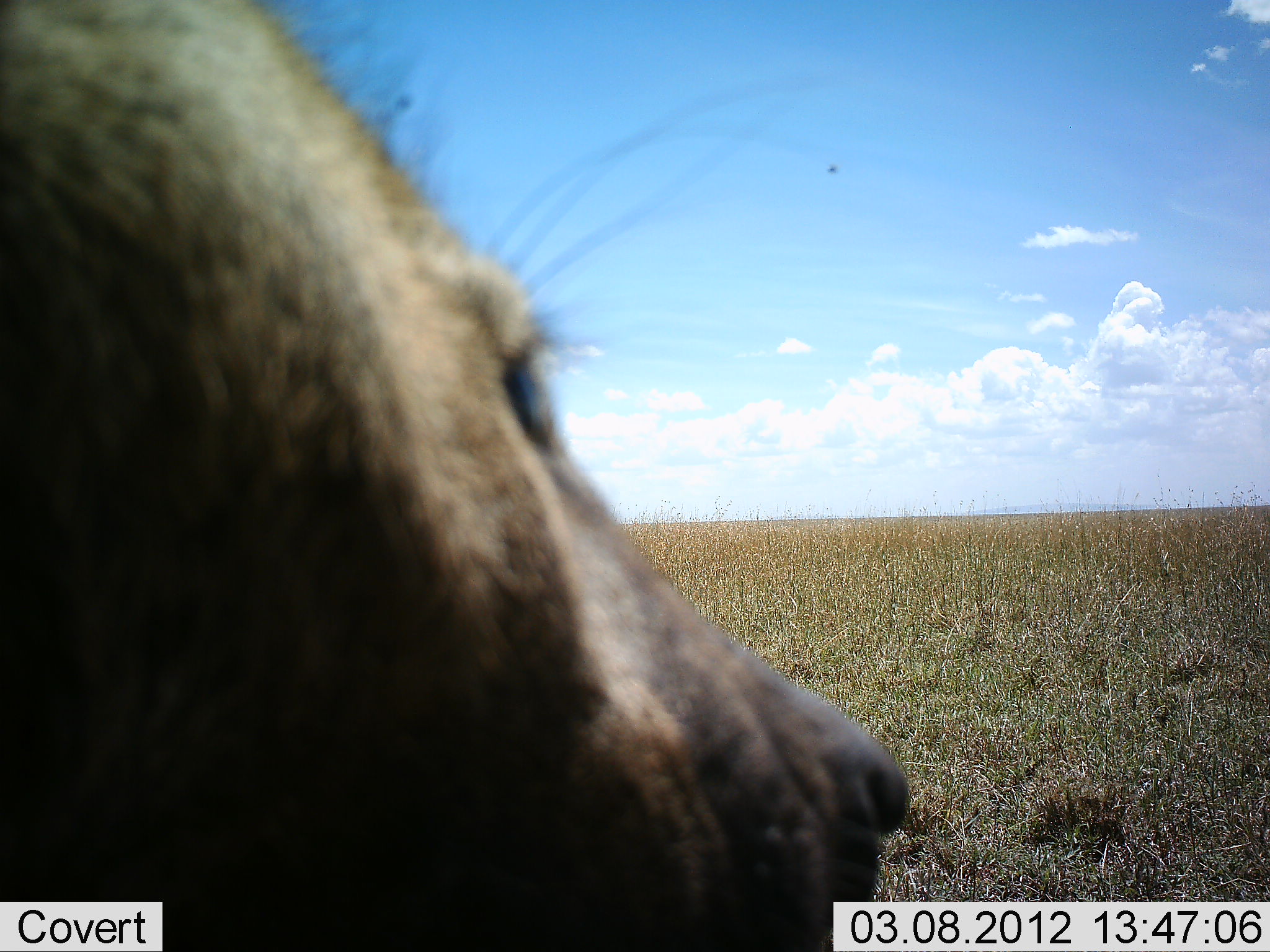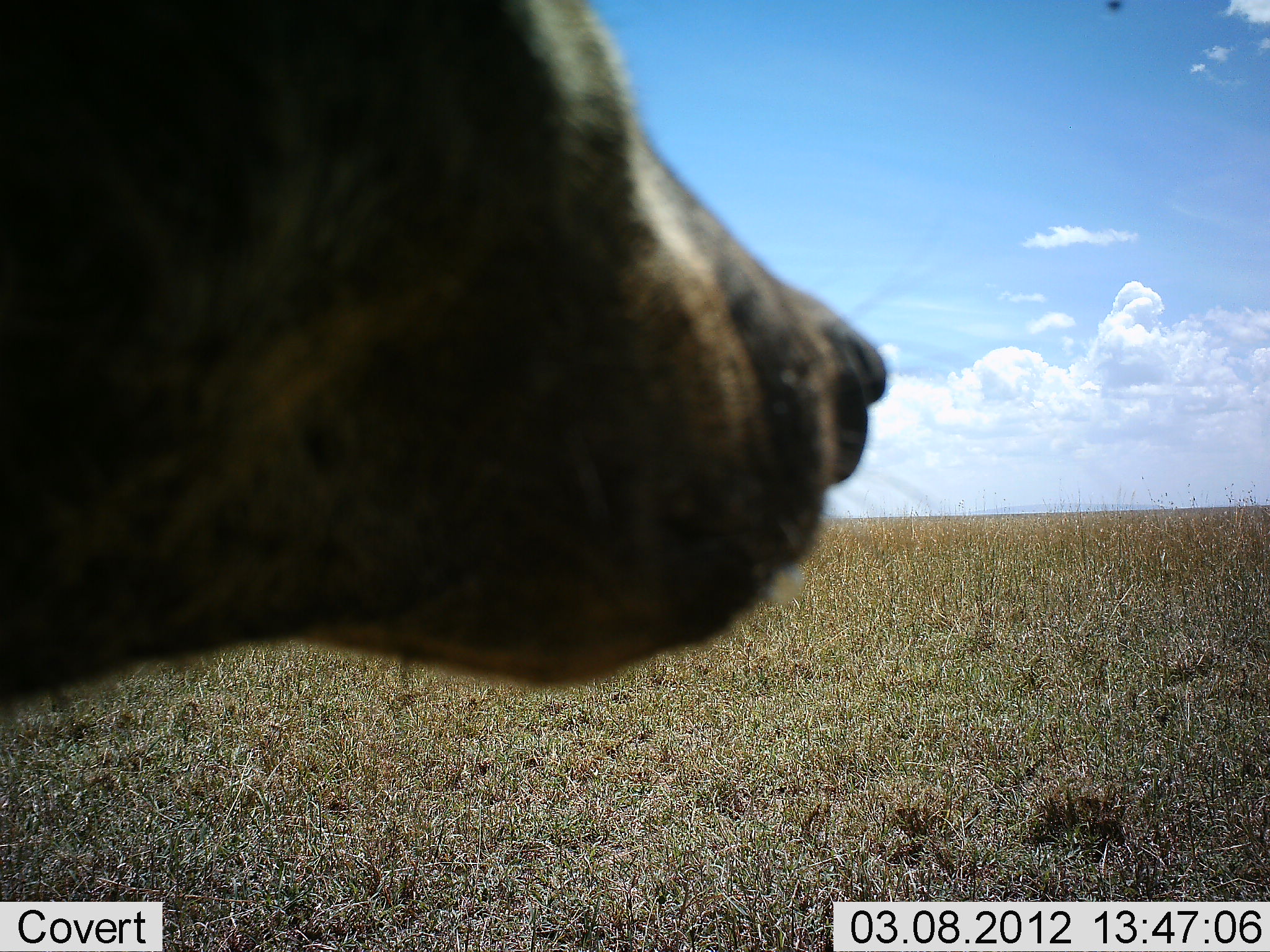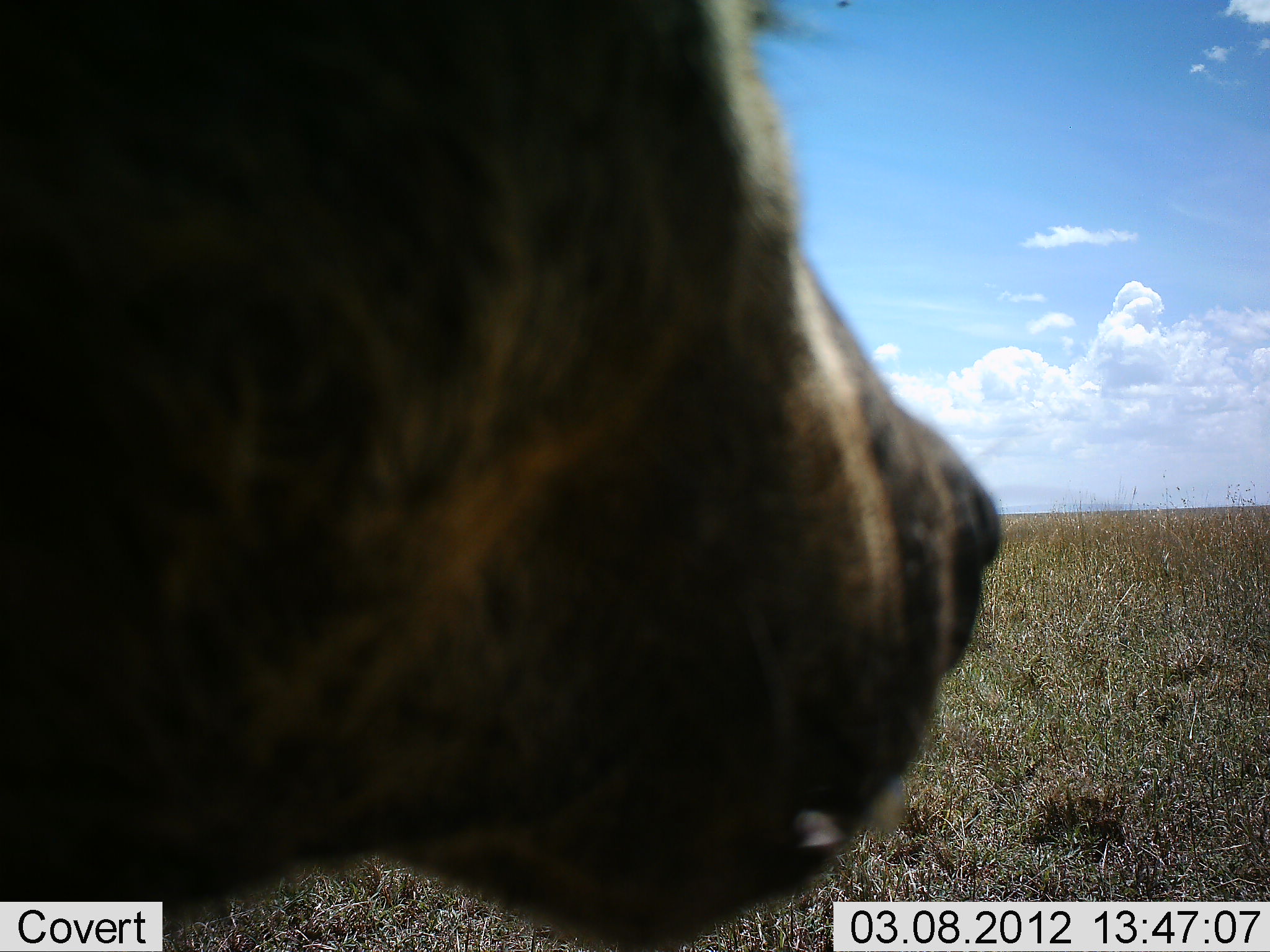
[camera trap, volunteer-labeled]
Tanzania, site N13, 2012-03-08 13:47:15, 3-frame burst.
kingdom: Animalia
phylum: Chordata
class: Mammalia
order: Carnivora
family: Hyaenidae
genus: Crocuta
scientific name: Crocuta crocuta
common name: spotted hyena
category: hyenaspotted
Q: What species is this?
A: Hyenaspotted (spotted hyena) (Crocuta crocuta).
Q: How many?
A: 1.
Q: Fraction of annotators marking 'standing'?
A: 75%.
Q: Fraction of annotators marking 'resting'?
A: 5%.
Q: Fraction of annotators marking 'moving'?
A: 20%.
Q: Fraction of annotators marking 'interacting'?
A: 0%.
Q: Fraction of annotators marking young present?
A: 0%.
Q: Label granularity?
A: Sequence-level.